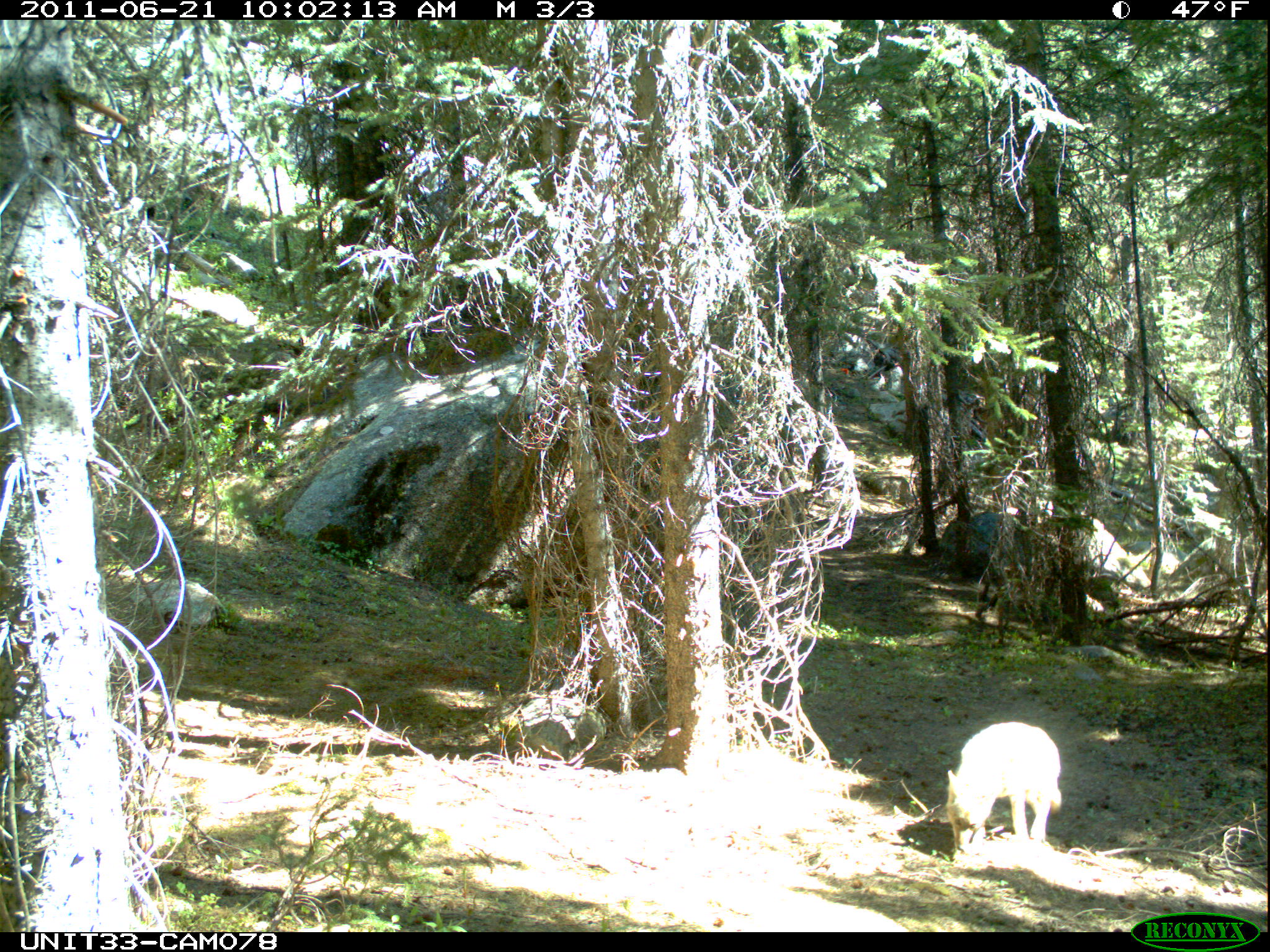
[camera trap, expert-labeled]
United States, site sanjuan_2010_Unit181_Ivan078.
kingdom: Animalia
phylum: Chordata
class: Mammalia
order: Carnivora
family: Canidae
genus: Canis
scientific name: Canis latrans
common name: coyote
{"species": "Canis latrans (coyote)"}